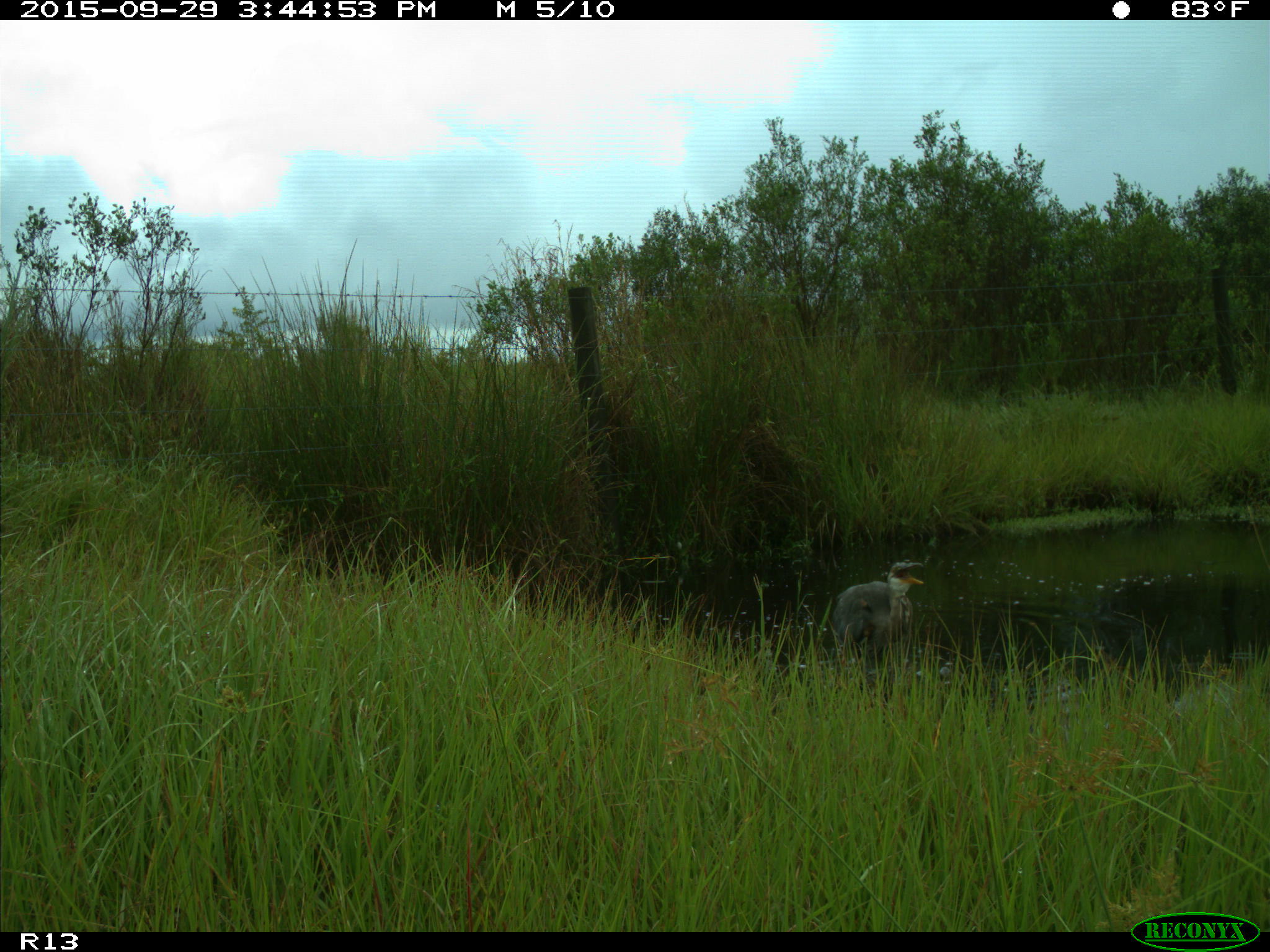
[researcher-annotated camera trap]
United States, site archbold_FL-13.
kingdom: Animalia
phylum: Chordata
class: Aves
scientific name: Aves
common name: birds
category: unidentified bird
Unidentified bird (birds) (Aves).